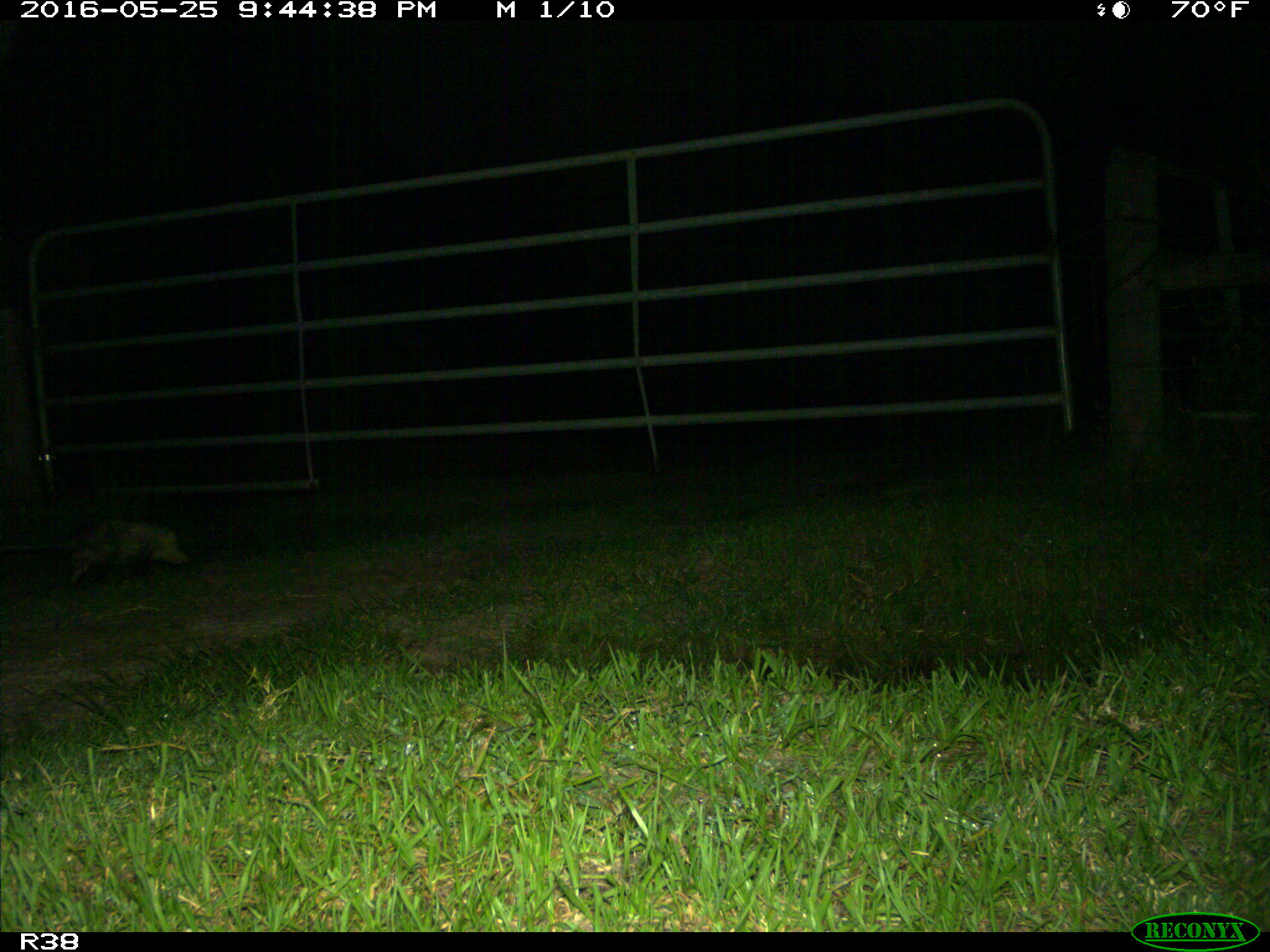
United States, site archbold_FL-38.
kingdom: Animalia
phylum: Chordata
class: Mammalia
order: Didelphimorphia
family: Didelphidae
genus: Didelphis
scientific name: Didelphis virginiana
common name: virginia opossum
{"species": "Didelphis virginiana (virginia opossum)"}